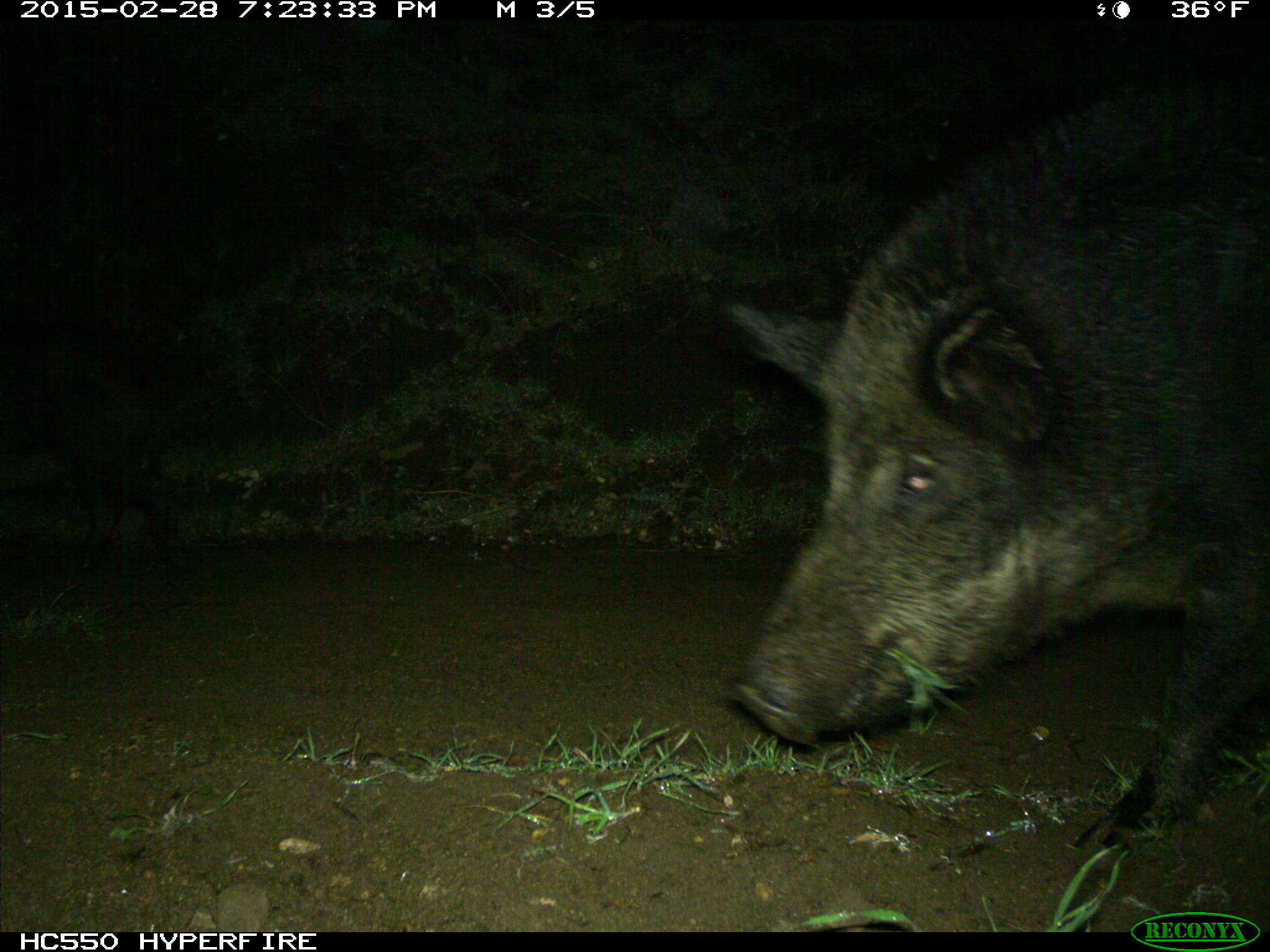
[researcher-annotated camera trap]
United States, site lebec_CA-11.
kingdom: Animalia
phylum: Chordata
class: Mammalia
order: Artiodactyla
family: Suidae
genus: Sus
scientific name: Sus scrofa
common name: wild boar